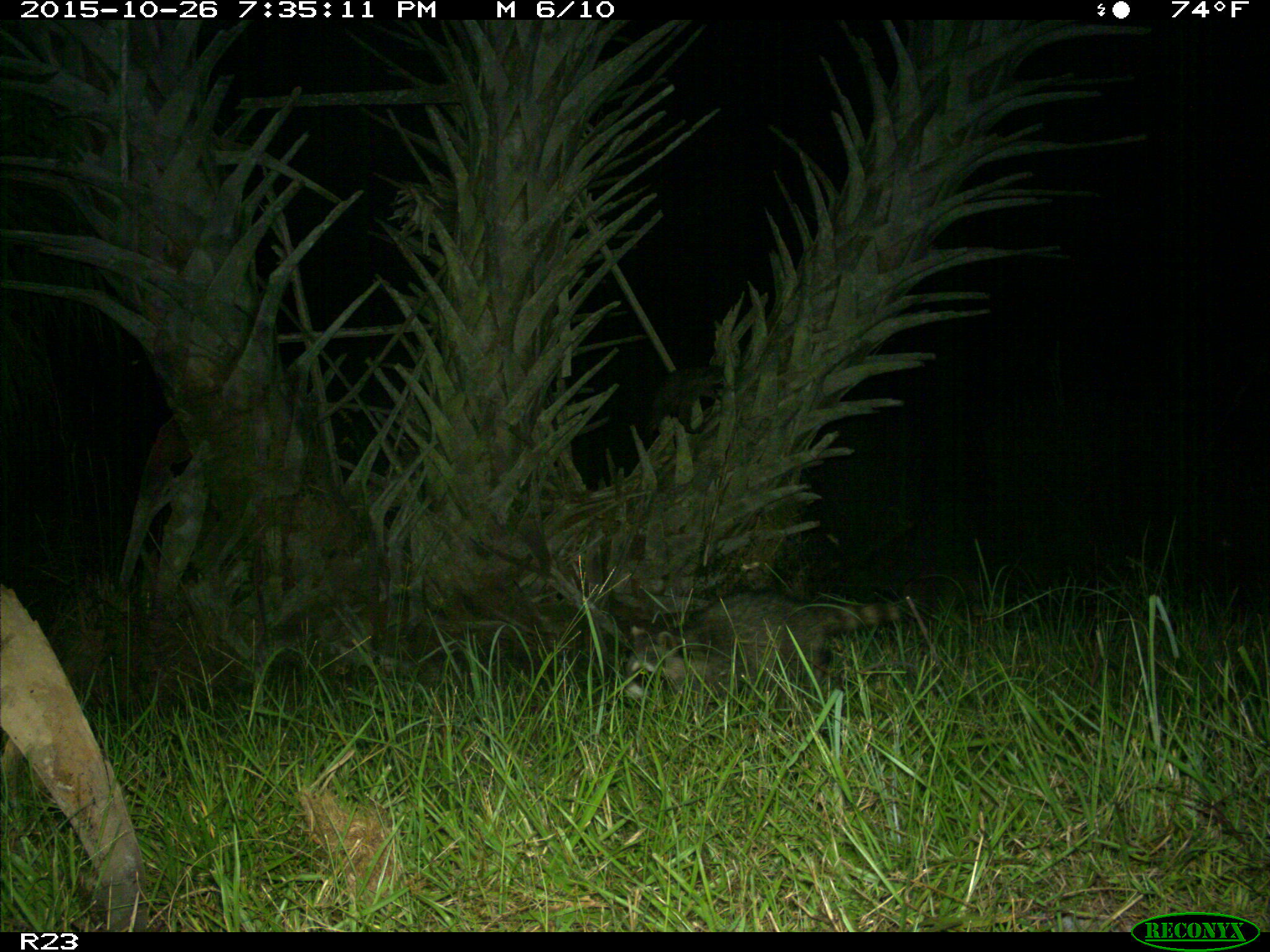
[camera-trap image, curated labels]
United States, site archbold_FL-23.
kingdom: Animalia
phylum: Chordata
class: Mammalia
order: Carnivora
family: Procyonidae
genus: Procyon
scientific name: Procyon lotor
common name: common raccoon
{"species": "Procyon lotor (common raccoon)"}